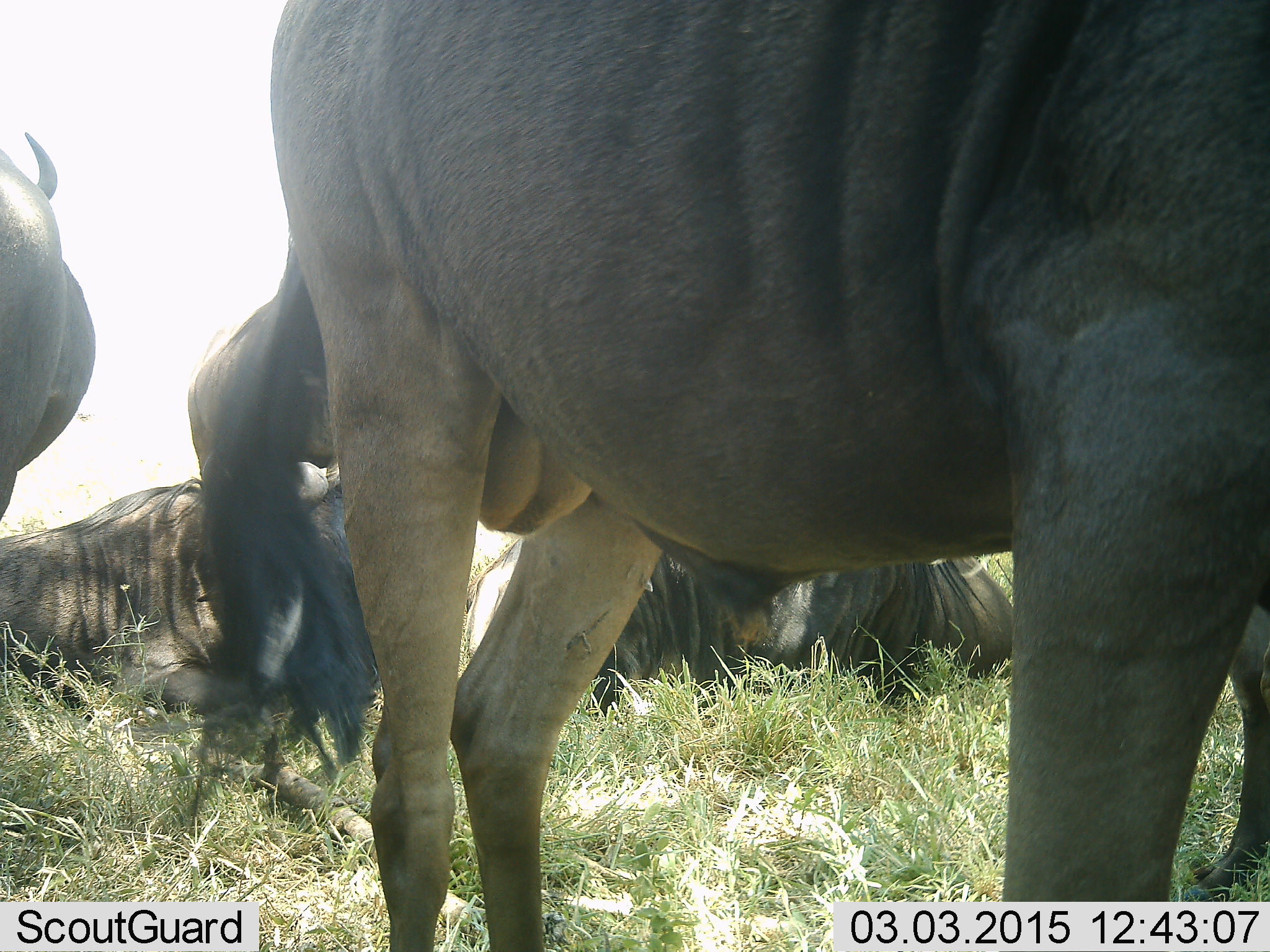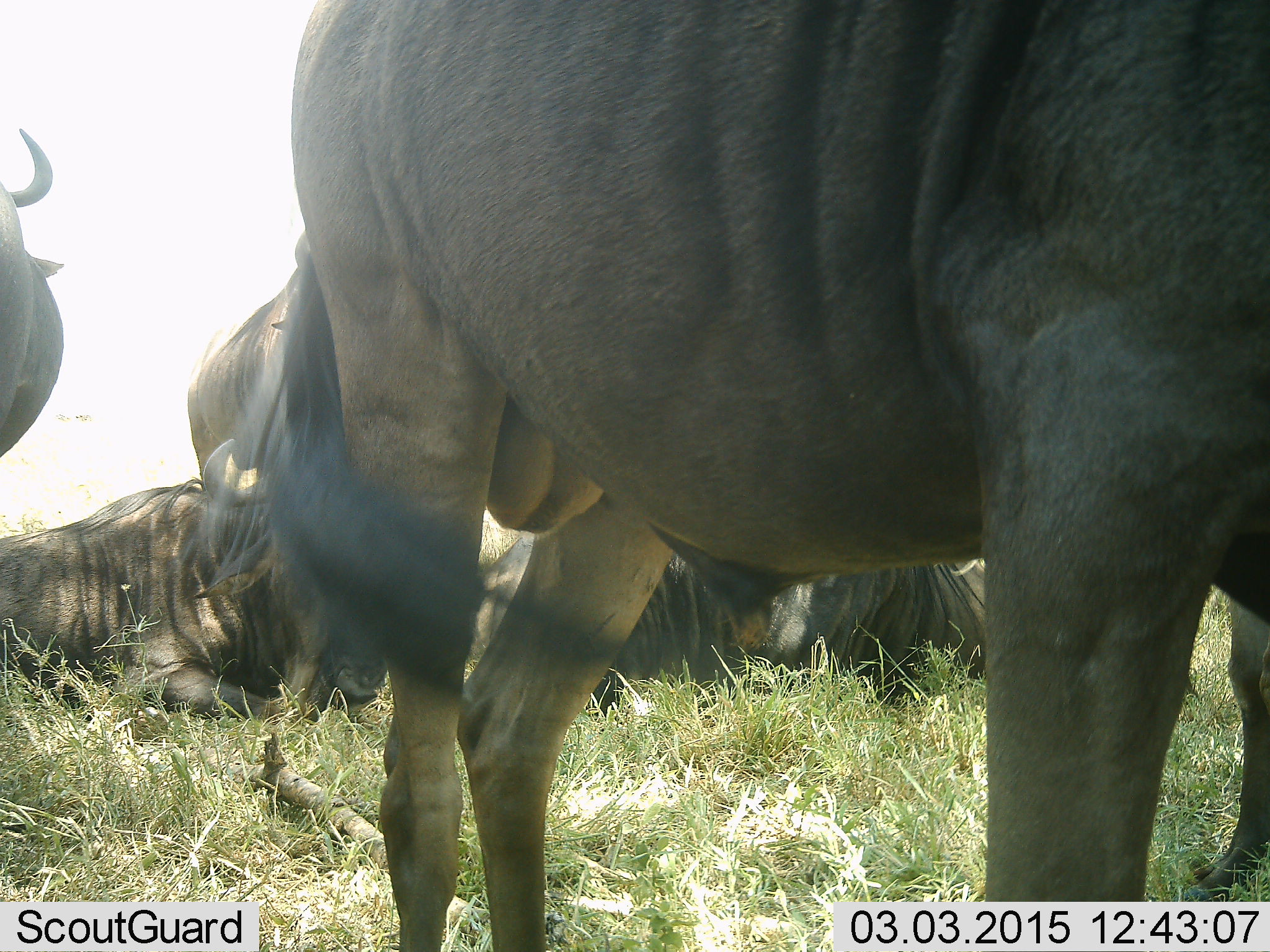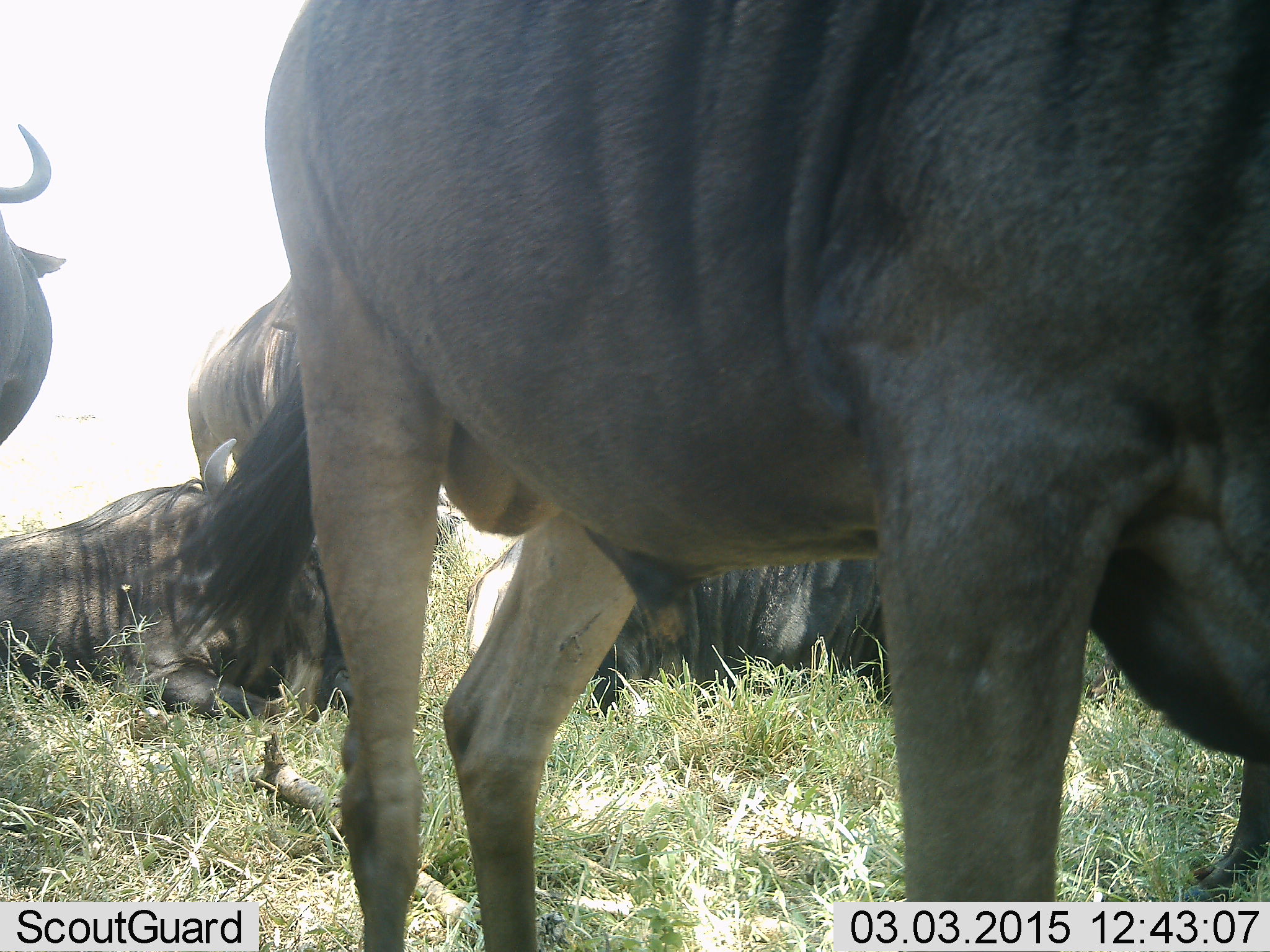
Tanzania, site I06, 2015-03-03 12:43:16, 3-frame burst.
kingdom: Animalia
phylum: Chordata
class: Mammalia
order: Artiodactyla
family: Bovidae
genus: Connochaetes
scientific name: Connochaetes taurinus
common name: blue wildebeest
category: wildebeest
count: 6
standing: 80%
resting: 100%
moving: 10%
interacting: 0%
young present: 0%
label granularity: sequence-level